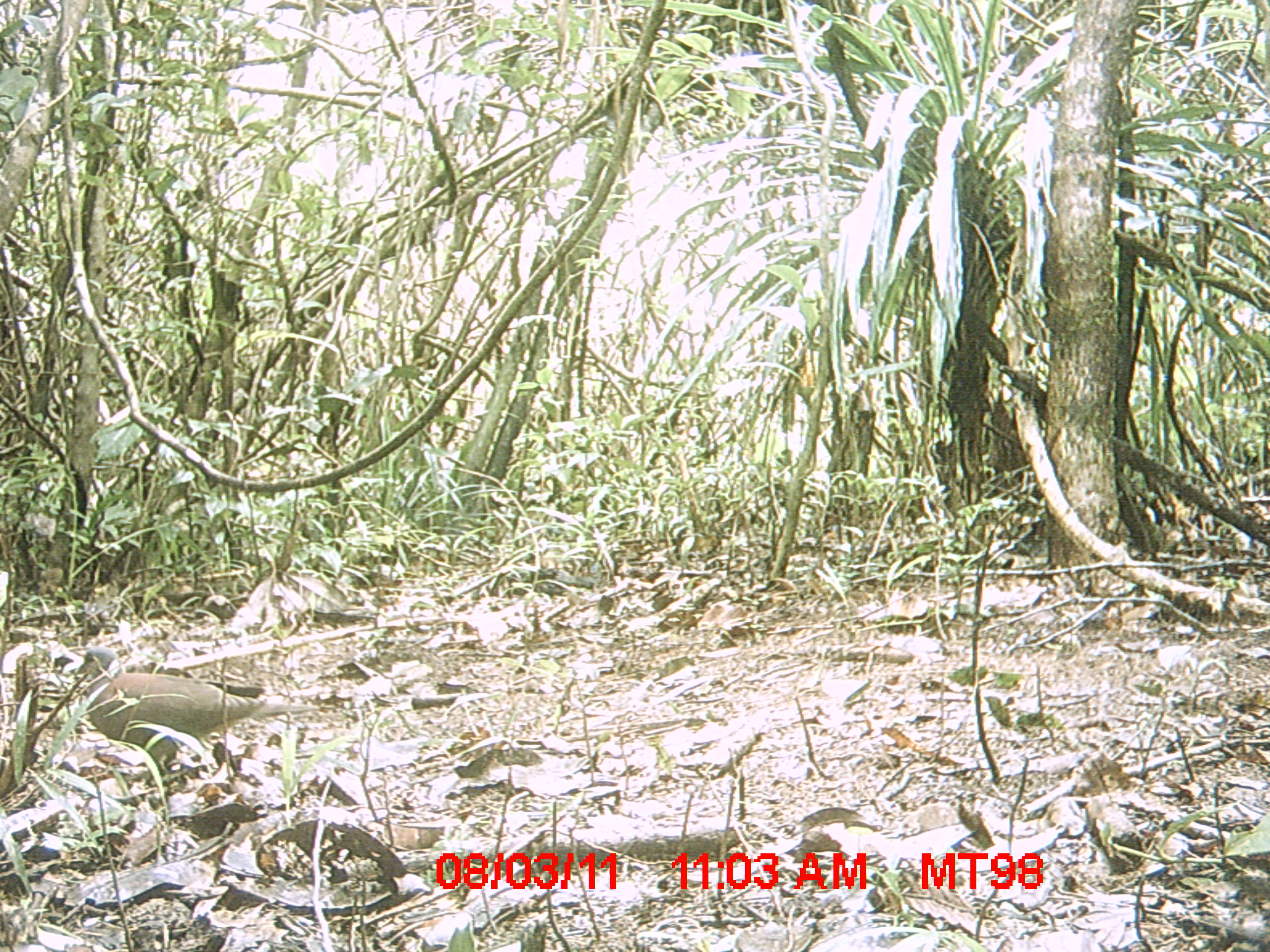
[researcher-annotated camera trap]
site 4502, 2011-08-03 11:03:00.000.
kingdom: Animalia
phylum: Chordata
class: Aves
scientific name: Aves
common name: bird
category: unknown bird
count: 1